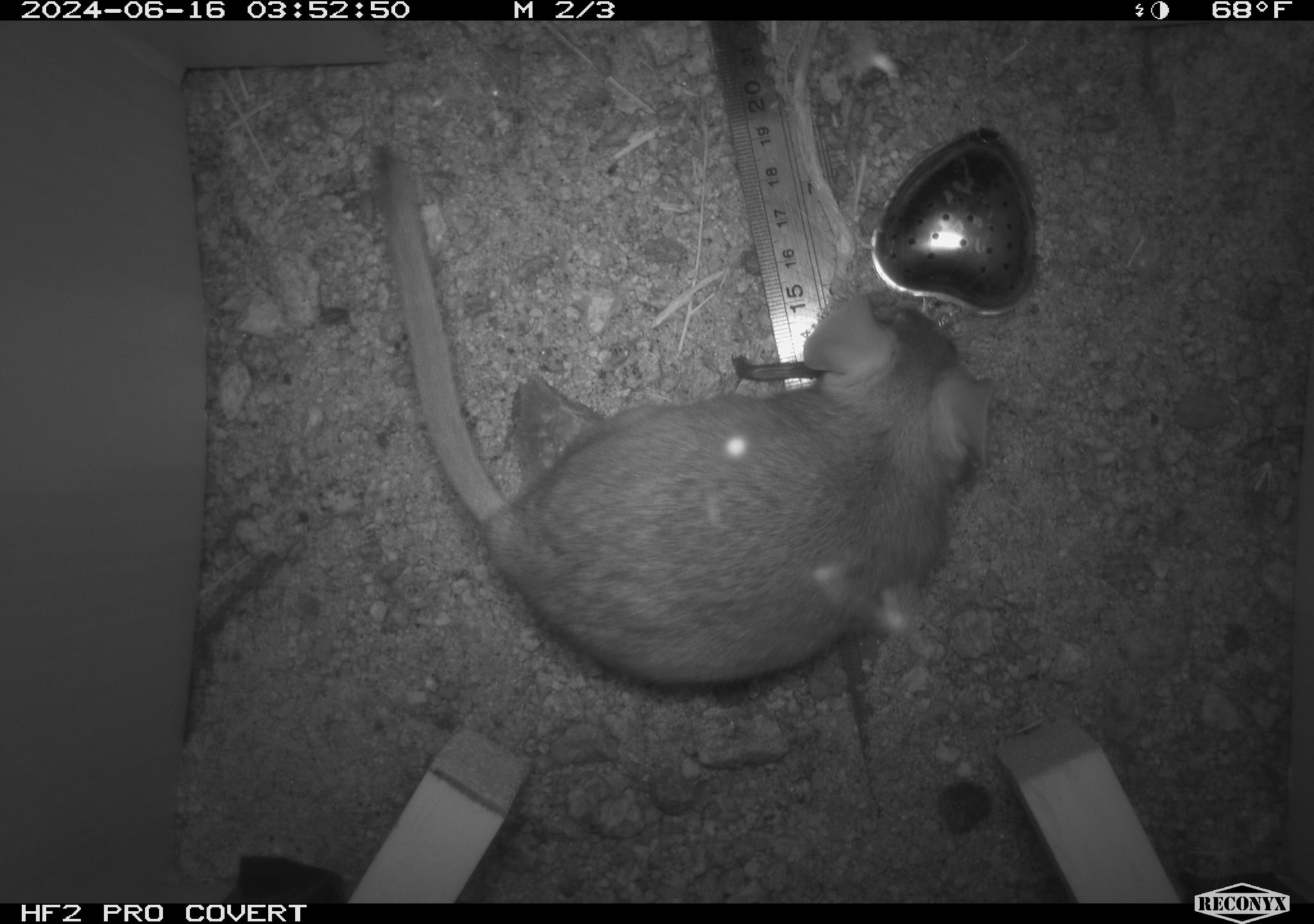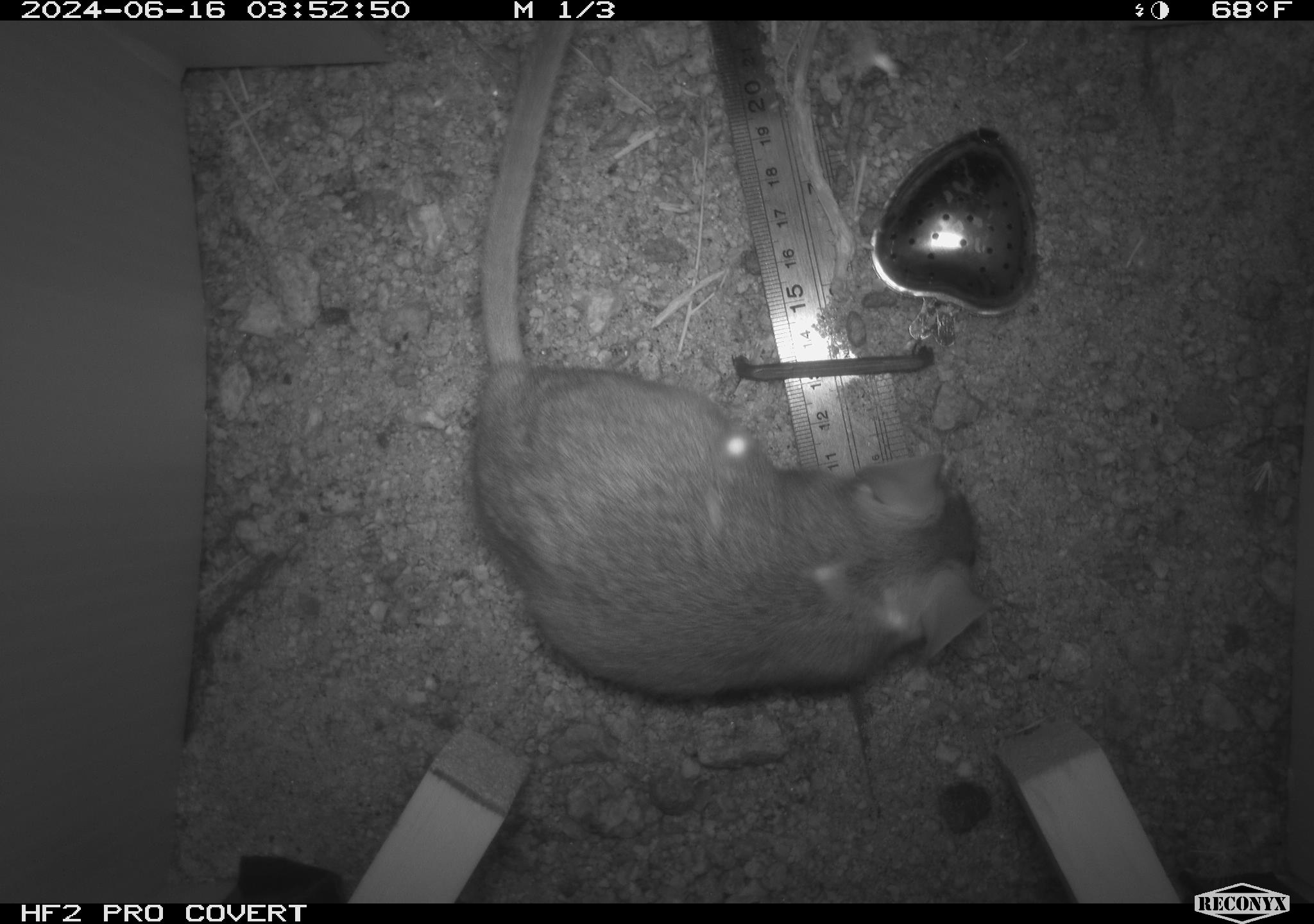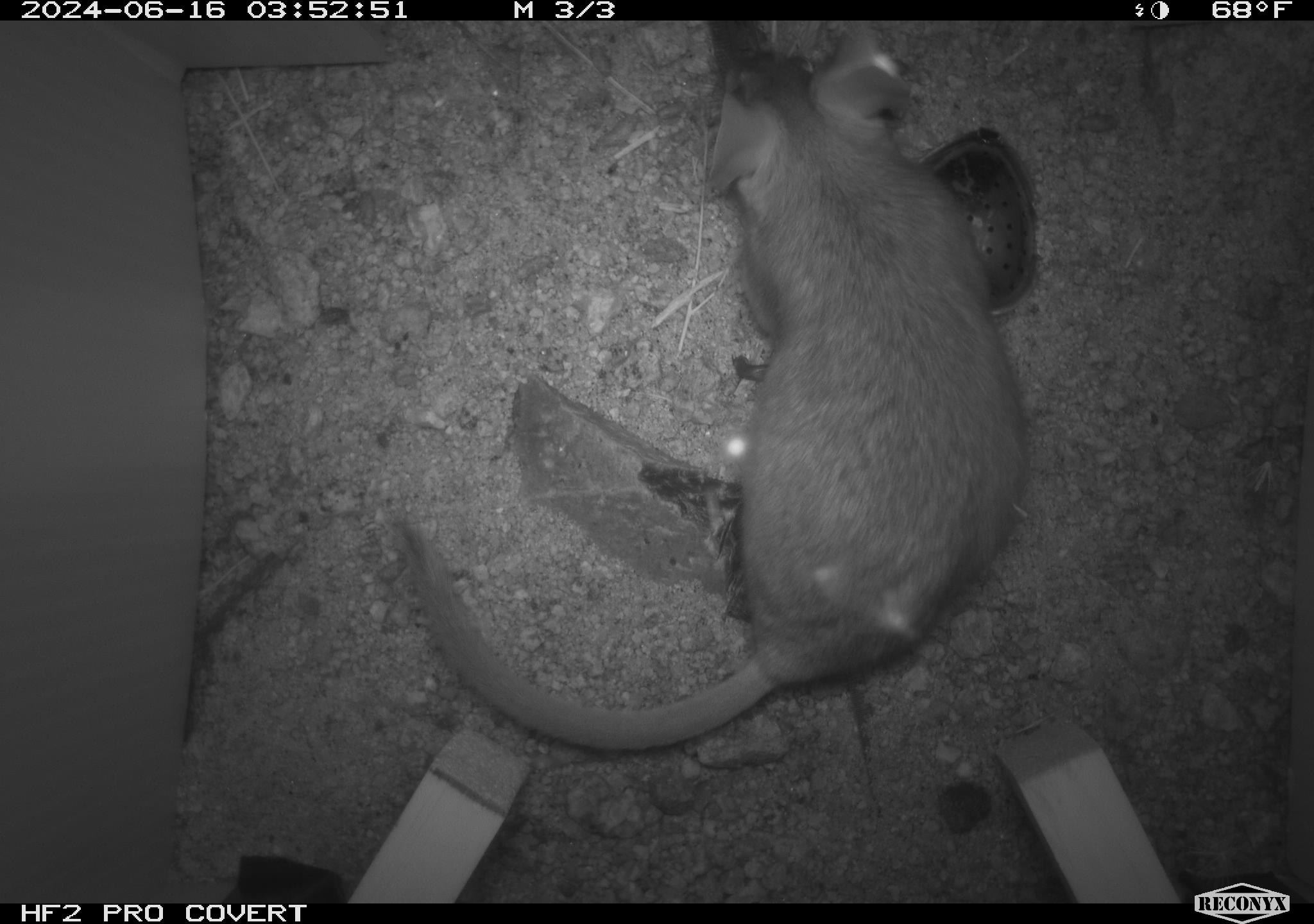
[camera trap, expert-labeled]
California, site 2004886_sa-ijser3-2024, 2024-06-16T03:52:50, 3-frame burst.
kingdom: Animalia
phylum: Chordata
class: Mammalia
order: Rodentia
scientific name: Rodentia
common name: woodrat or rat or mouse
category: woodrat or rat or mouse species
Woodrat or rat or mouse species (woodrat or rat or mouse) (Rodentia).